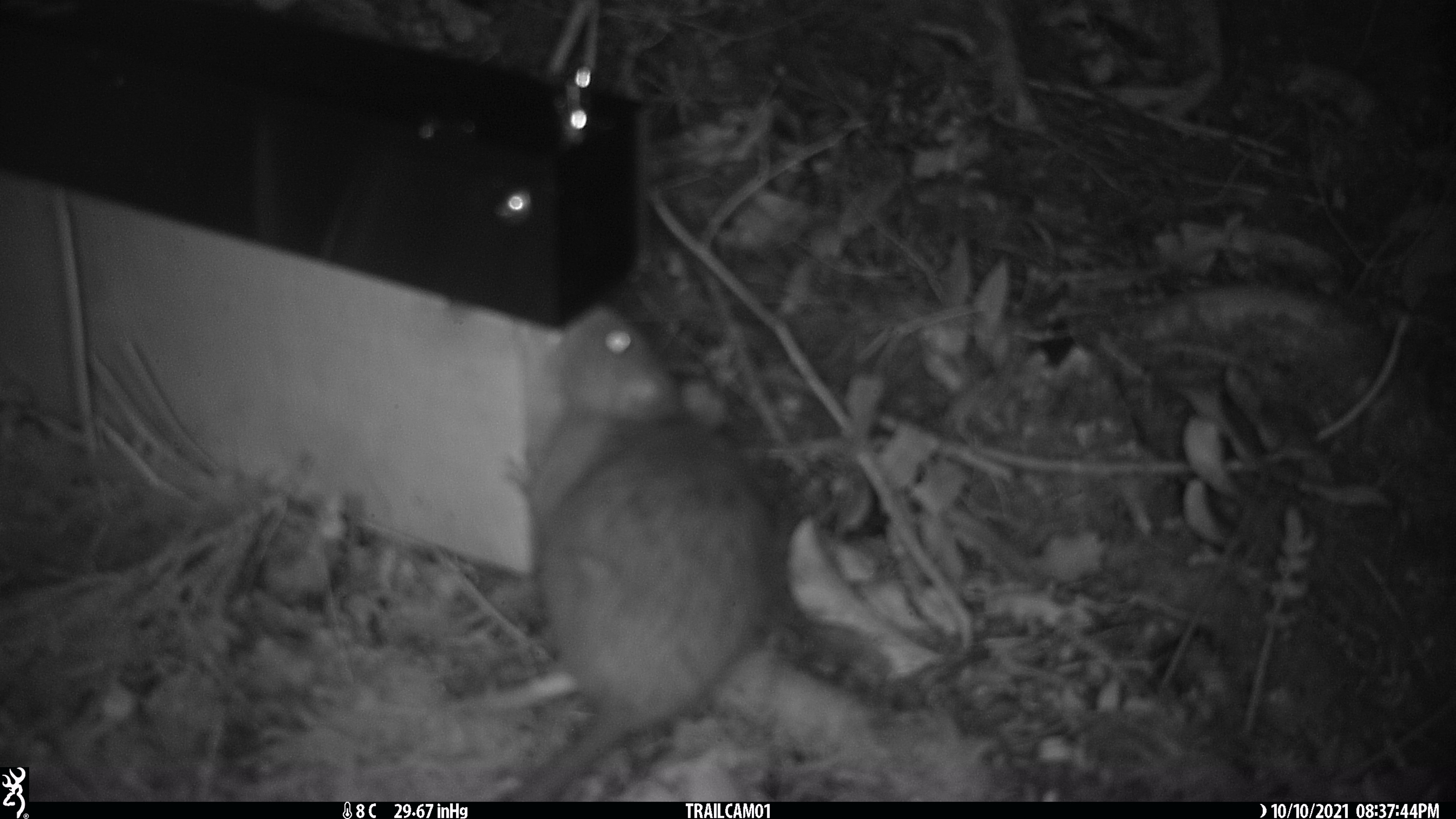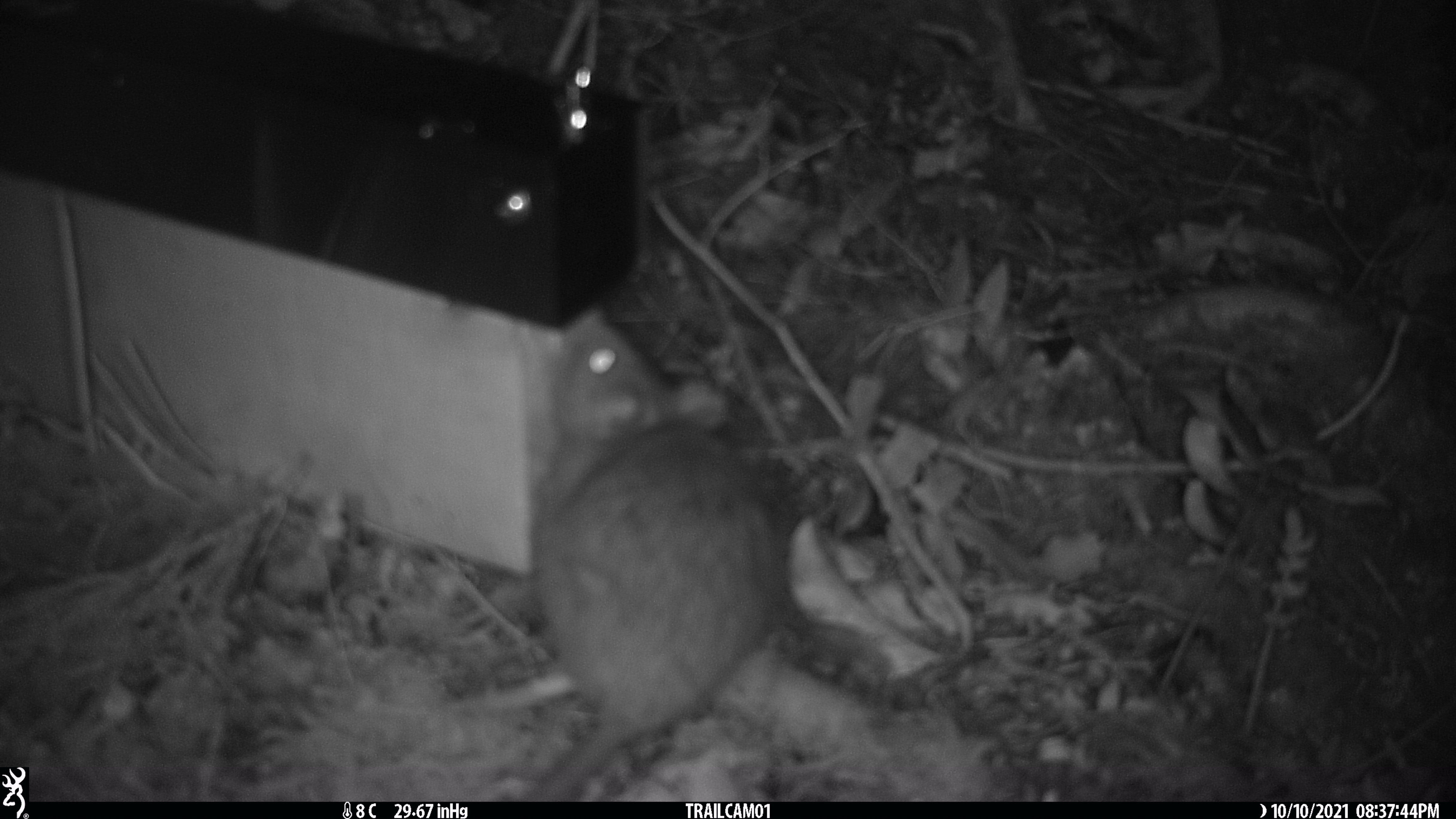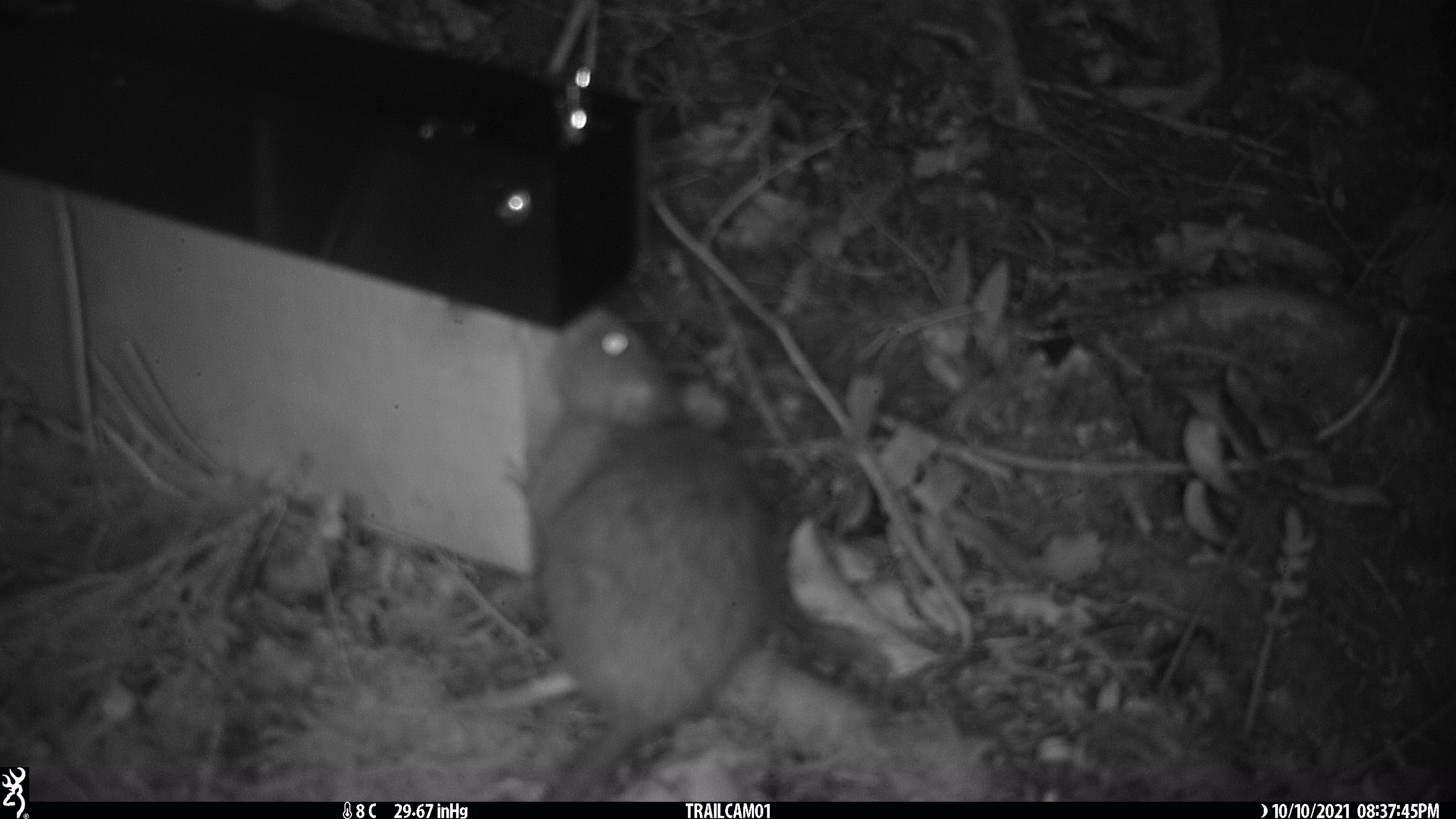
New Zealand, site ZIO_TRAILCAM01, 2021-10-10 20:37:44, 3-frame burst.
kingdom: Animalia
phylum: Chordata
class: Mammalia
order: Rodentia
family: Muridae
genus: Rattus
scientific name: Rattus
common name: rat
Rat (Rattus).